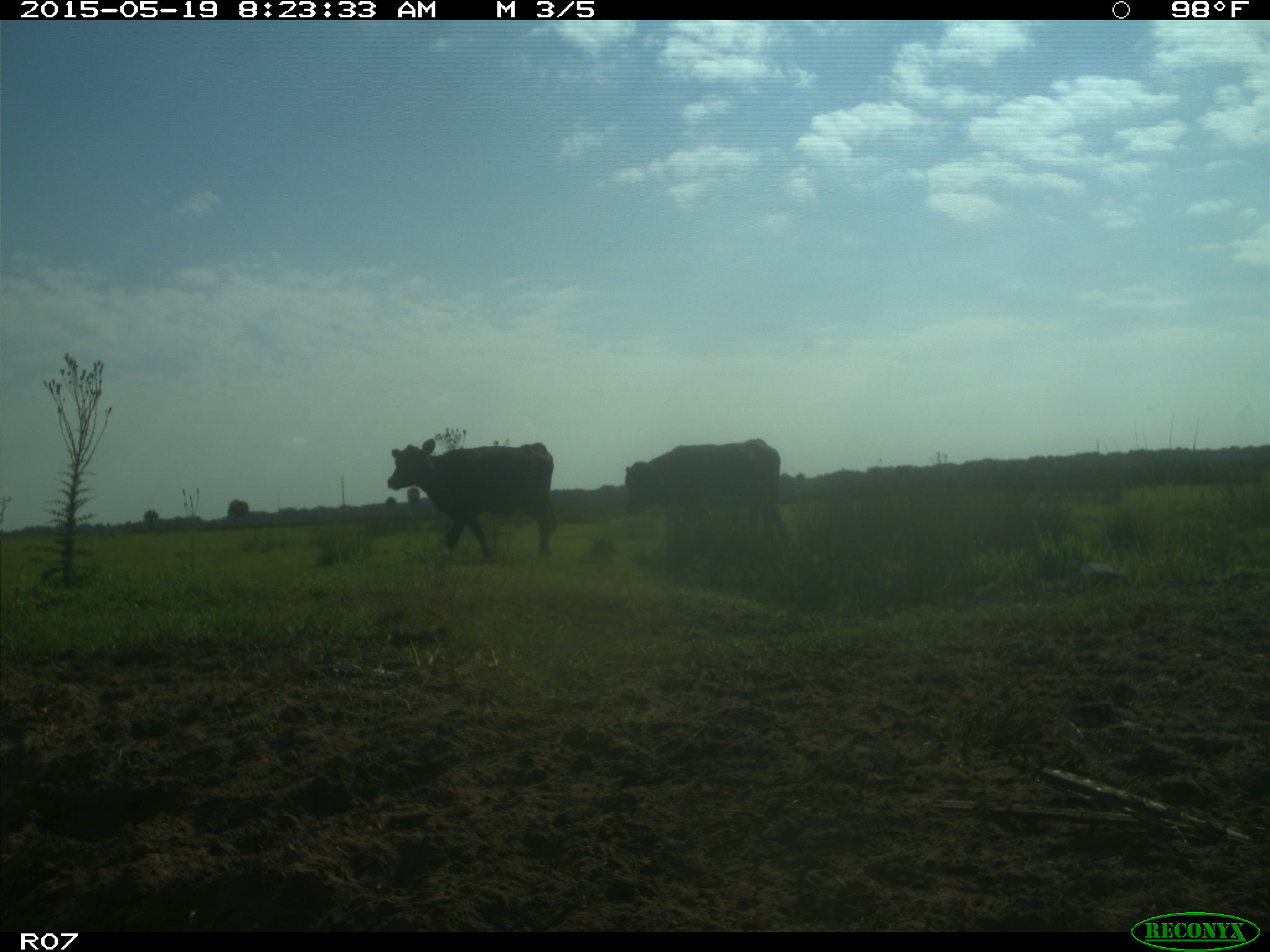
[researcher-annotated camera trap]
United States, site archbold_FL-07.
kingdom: Animalia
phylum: Chordata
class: Mammalia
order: Artiodactyla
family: Bovidae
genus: Bos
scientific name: Bos taurus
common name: domestic cow